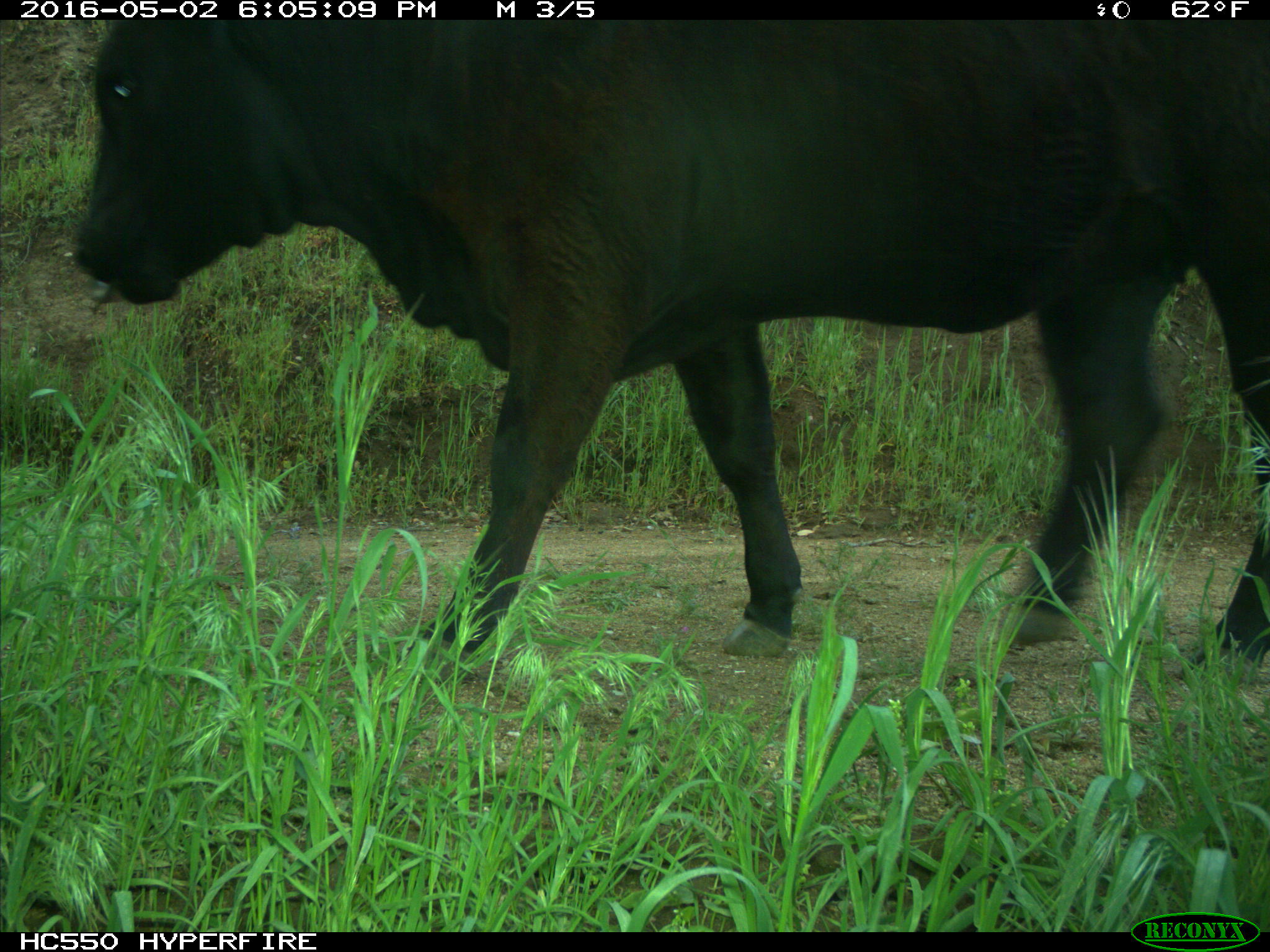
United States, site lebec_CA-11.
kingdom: Animalia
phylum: Chordata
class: Mammalia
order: Artiodactyla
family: Bovidae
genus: Bos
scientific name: Bos taurus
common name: domestic cow